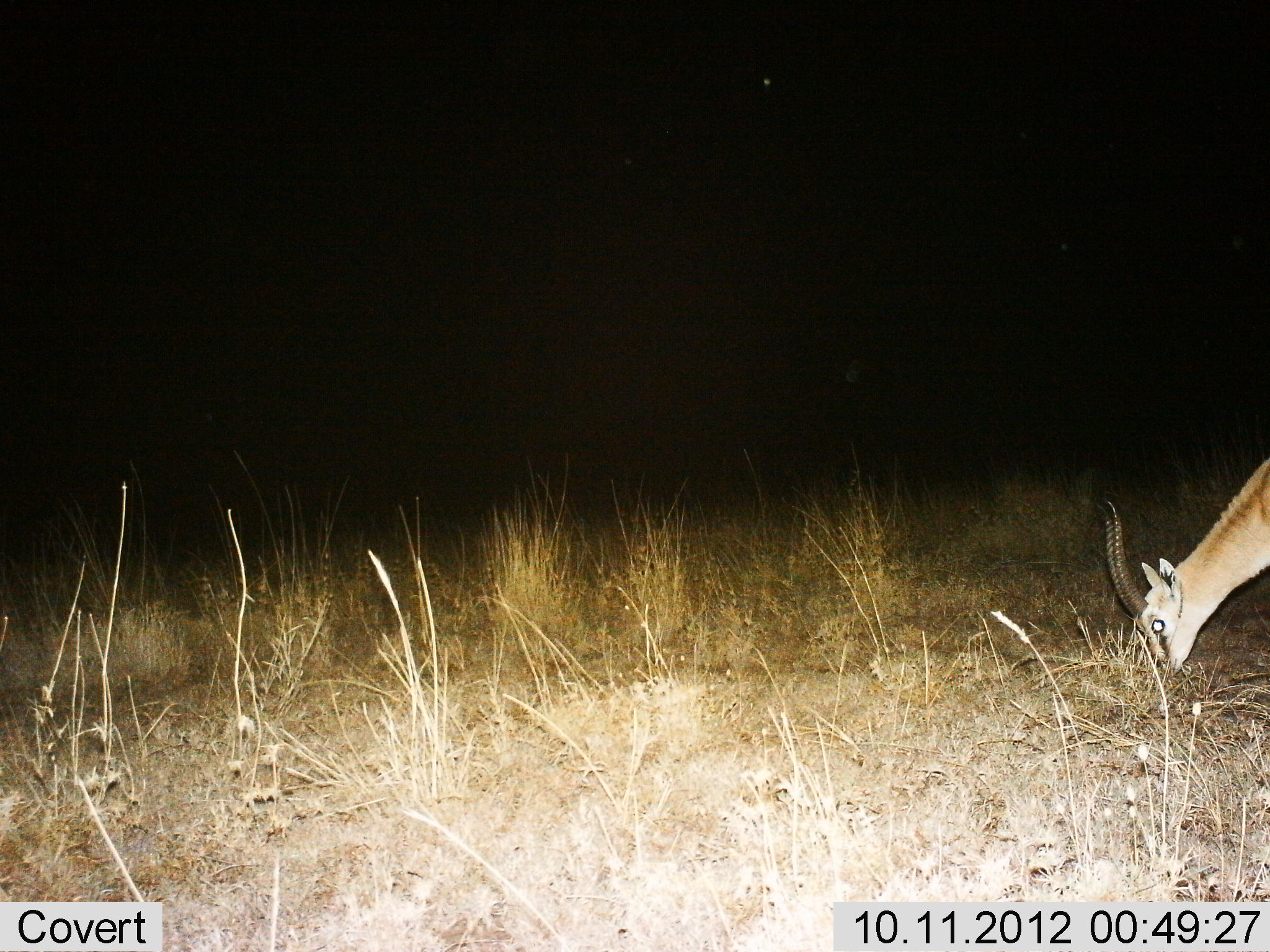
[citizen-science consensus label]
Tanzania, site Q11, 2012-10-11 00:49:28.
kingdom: Animalia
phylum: Chordata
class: Mammalia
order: Artiodactyla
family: Bovidae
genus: Eudorcas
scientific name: Eudorcas thomsonii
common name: thomson's gazelle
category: gazellethomsons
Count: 1.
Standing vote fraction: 40%.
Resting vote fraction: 0%.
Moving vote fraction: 0%.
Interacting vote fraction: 0%.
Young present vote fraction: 0%.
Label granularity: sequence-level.